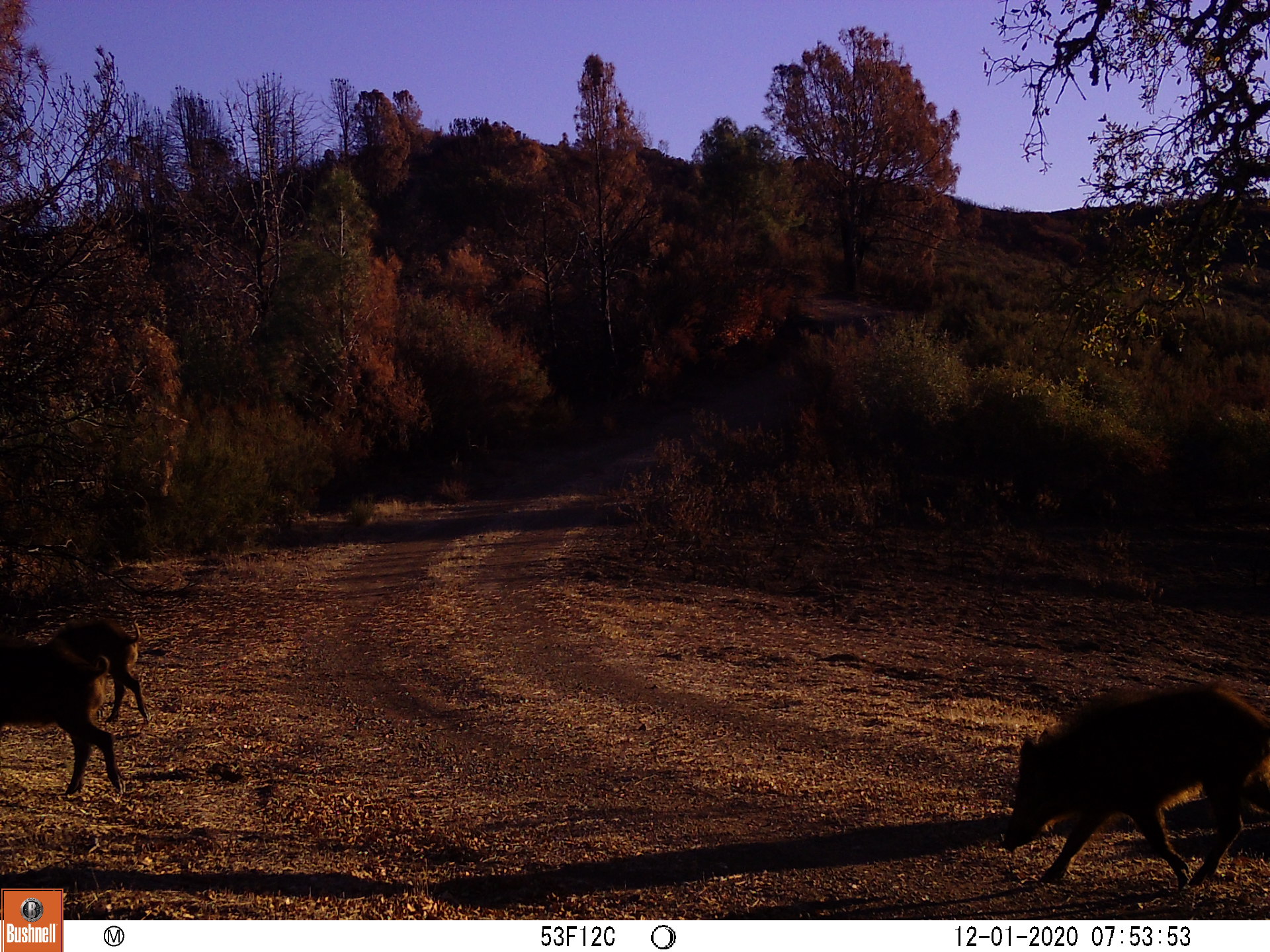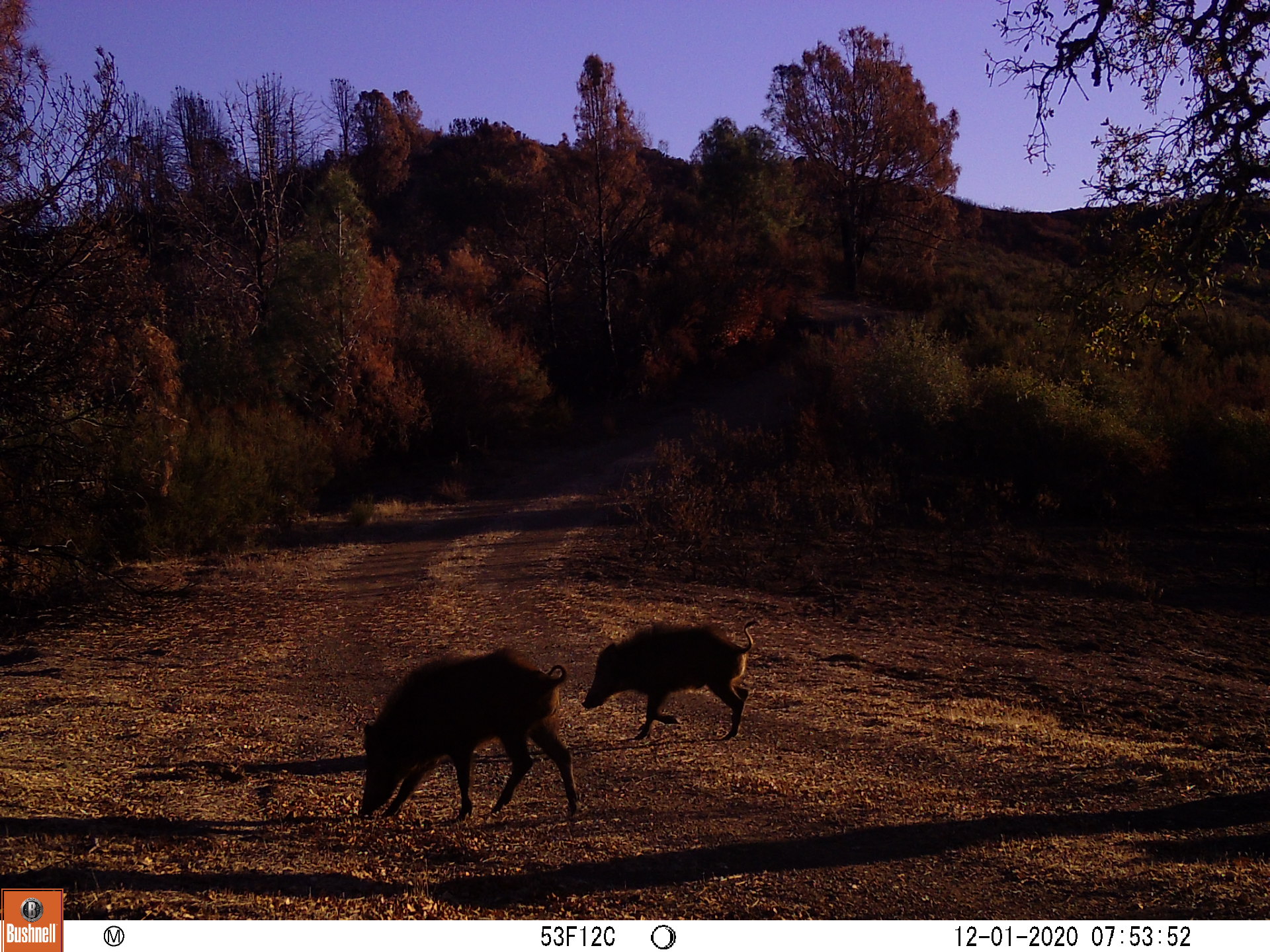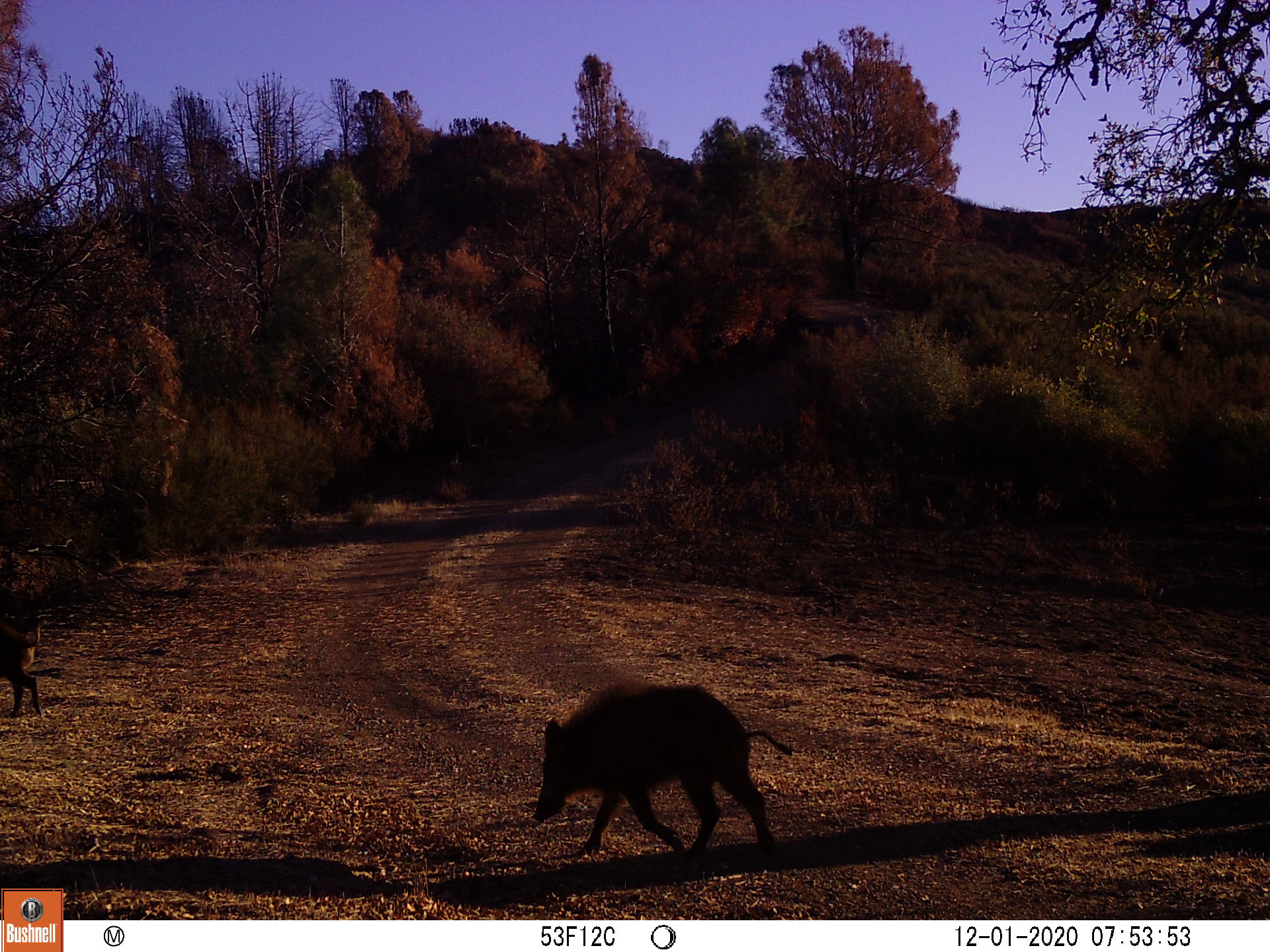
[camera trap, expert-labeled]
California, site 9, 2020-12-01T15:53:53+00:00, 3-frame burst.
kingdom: Animalia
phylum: Chordata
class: Mammalia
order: Artiodactyla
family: Suidae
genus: Sus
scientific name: Sus scrofa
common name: wild boar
Wild boar (Sus scrofa).